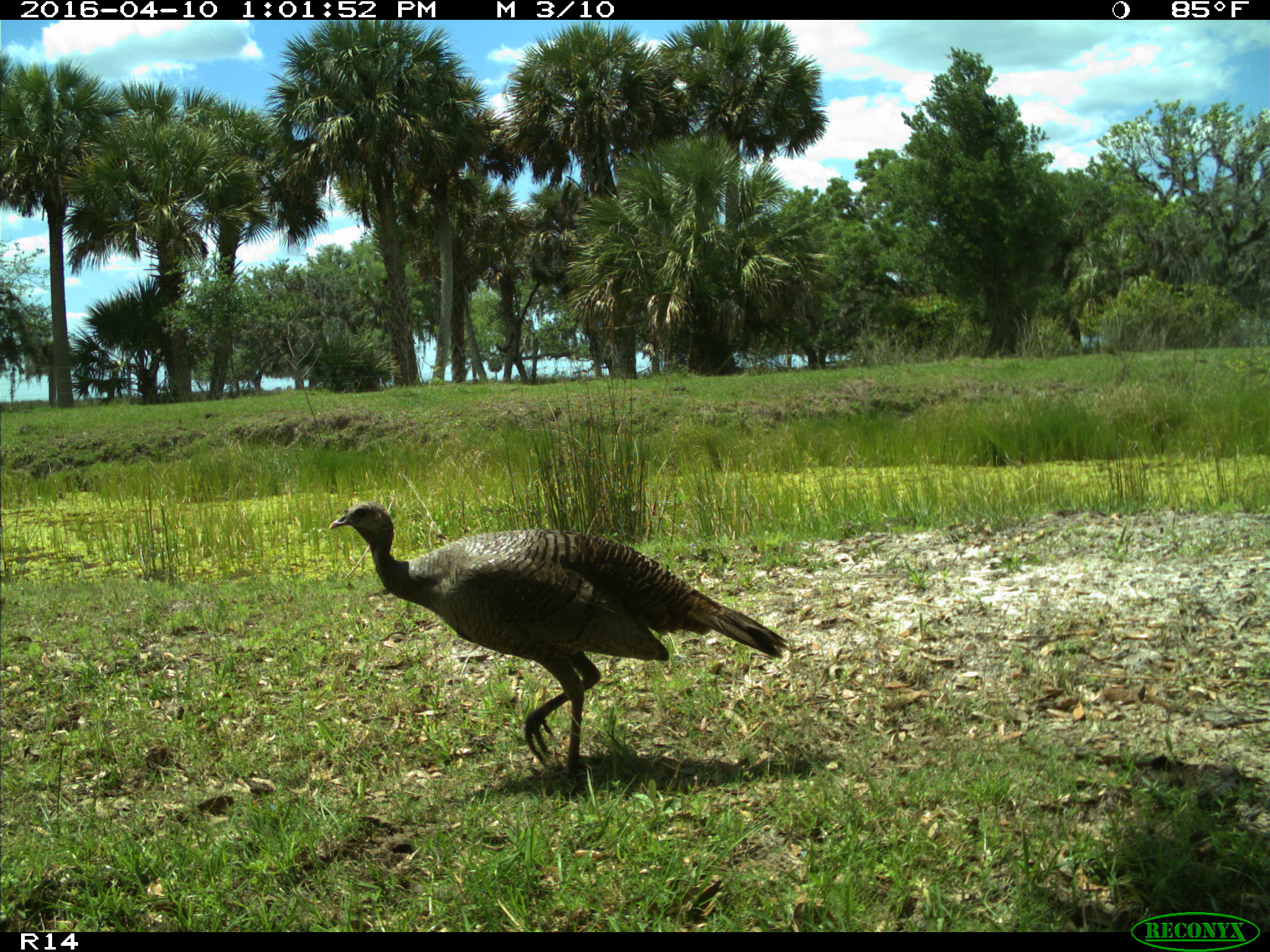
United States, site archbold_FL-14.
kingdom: Animalia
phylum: Chordata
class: Aves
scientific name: Aves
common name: birds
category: unidentified bird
Unidentified bird (birds) (Aves).